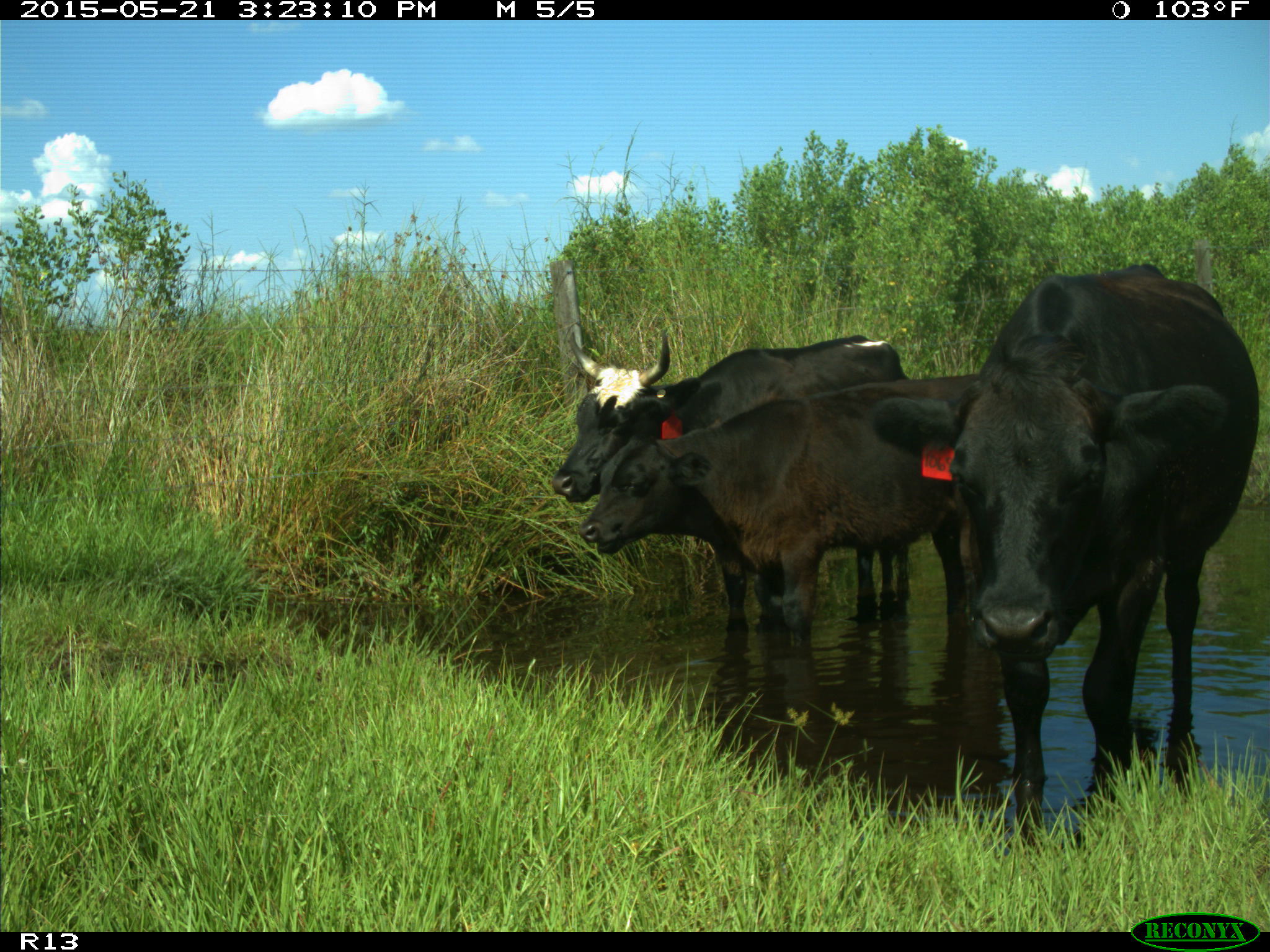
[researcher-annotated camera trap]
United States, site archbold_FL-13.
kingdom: Animalia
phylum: Chordata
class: Mammalia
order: Artiodactyla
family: Bovidae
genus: Bos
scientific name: Bos taurus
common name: domestic cow